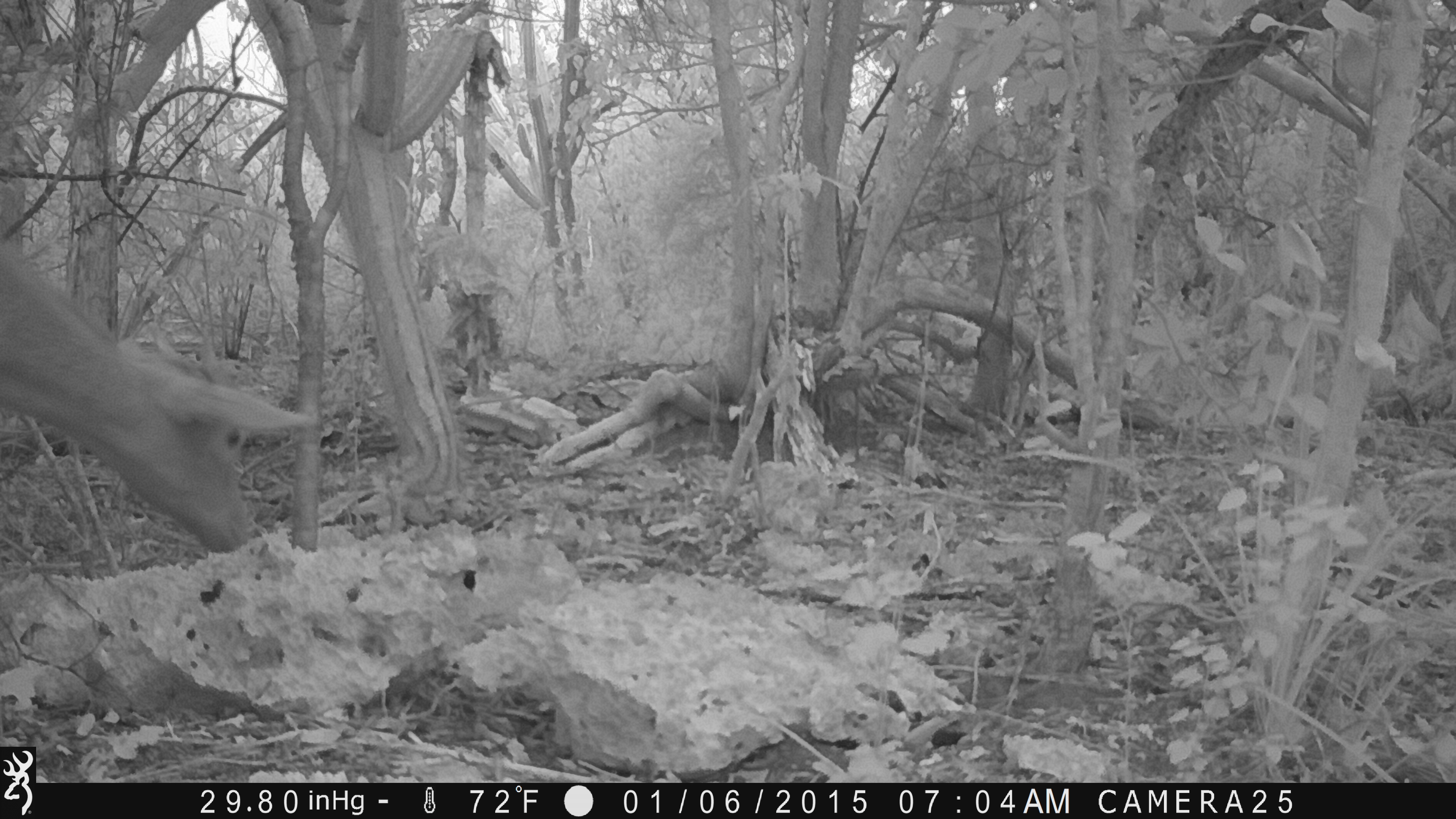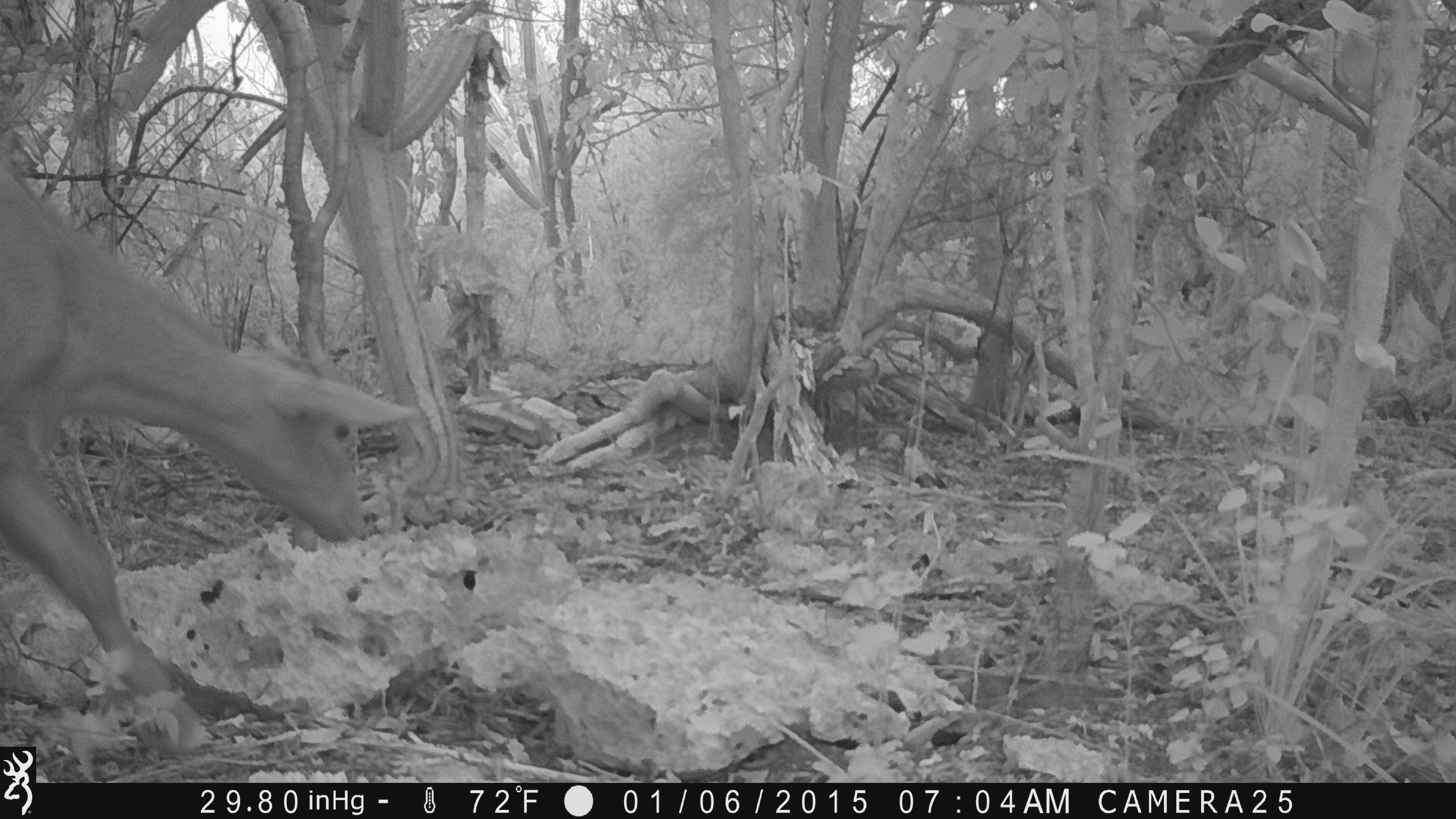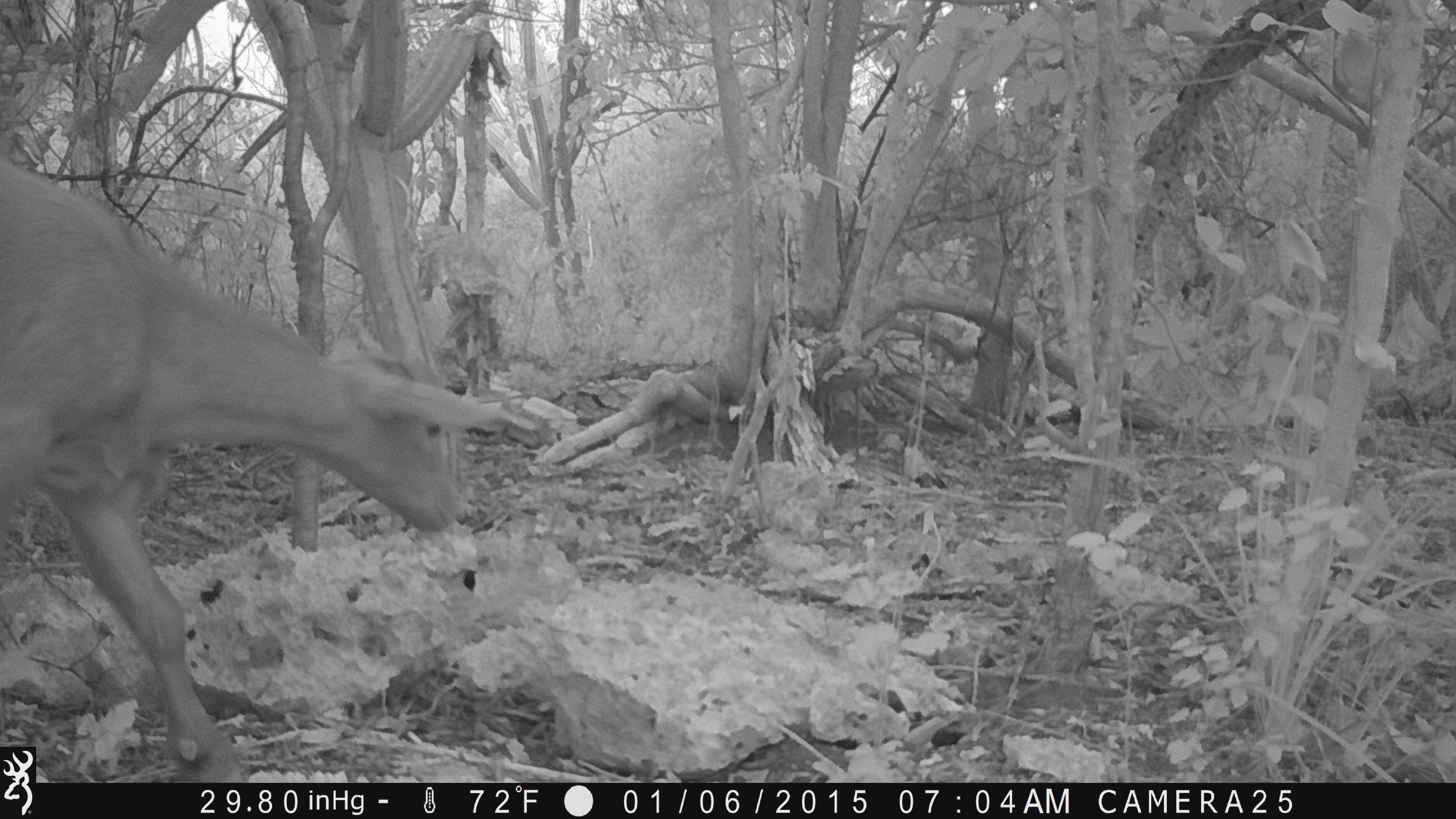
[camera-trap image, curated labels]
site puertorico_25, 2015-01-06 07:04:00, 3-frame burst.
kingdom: Animalia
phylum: Chordata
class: Mammalia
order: Artiodactyla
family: Bovidae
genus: Capra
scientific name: Capra hircus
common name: goat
Goat (Capra hircus).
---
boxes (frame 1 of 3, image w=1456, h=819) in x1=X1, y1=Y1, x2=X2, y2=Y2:
goat: x1=0, y1=217, x2=316, y2=569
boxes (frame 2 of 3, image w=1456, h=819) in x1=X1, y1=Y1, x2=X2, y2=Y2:
goat: x1=0, y1=119, x2=419, y2=736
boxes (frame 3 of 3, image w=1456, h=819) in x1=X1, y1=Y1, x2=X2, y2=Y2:
goat: x1=0, y1=133, x2=505, y2=780